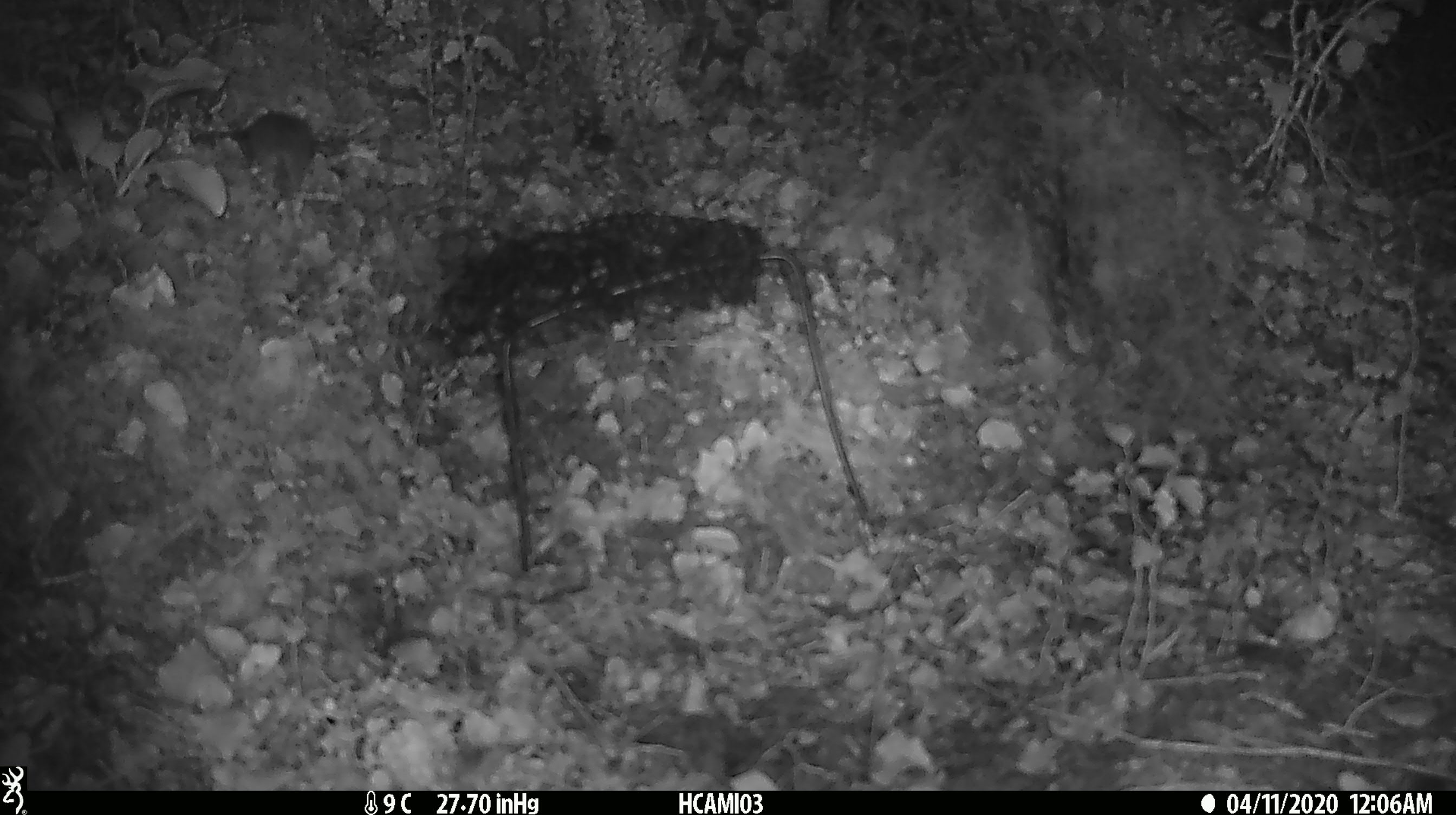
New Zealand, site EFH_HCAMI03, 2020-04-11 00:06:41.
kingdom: Animalia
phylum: Chordata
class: Mammalia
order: Rodentia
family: Muridae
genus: Mus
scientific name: Mus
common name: mouse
Mouse (Mus).